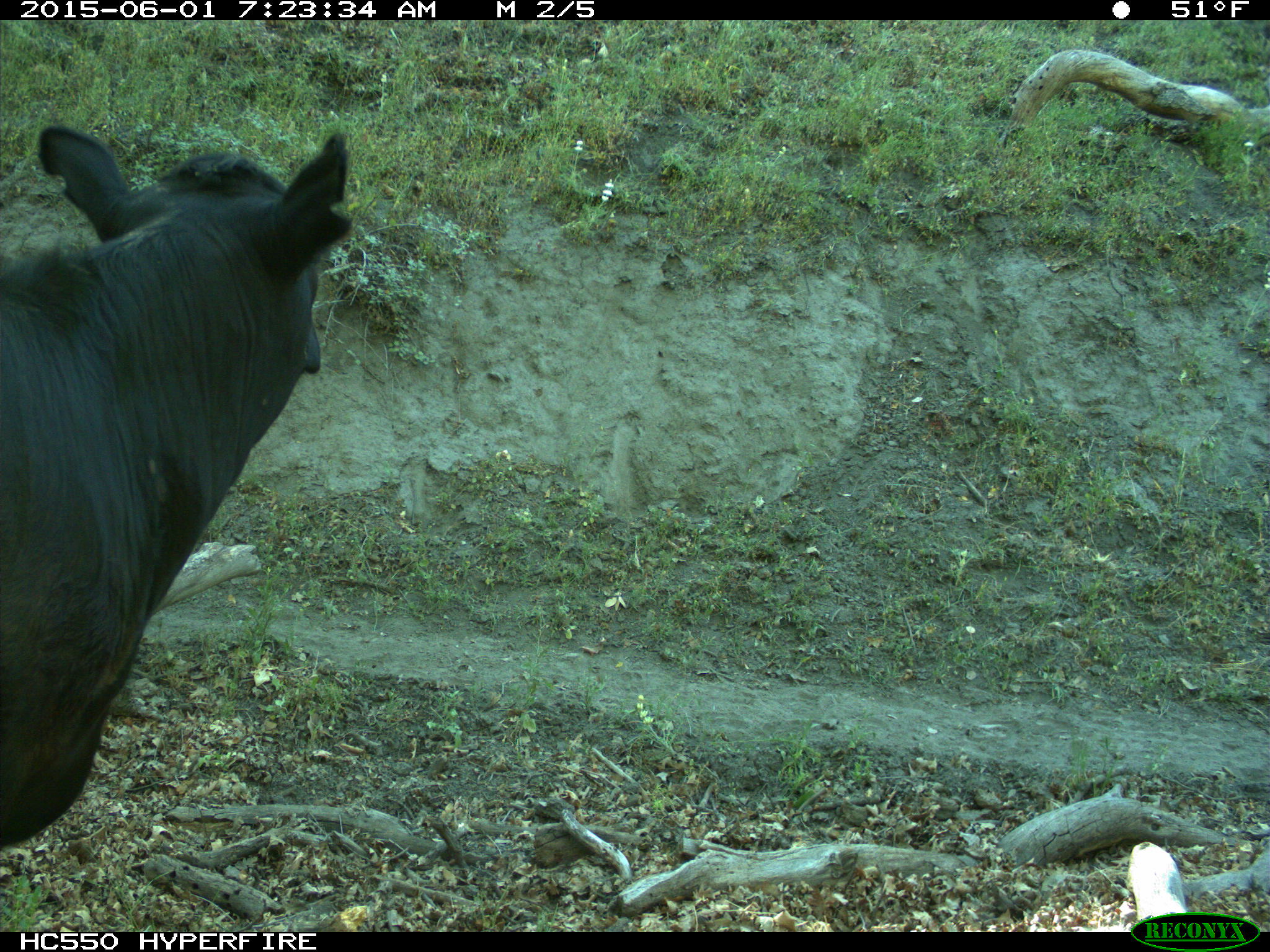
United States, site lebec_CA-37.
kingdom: Animalia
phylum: Chordata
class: Mammalia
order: Artiodactyla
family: Bovidae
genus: Bos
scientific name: Bos taurus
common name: domestic cow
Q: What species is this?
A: Bos taurus (domestic cow).